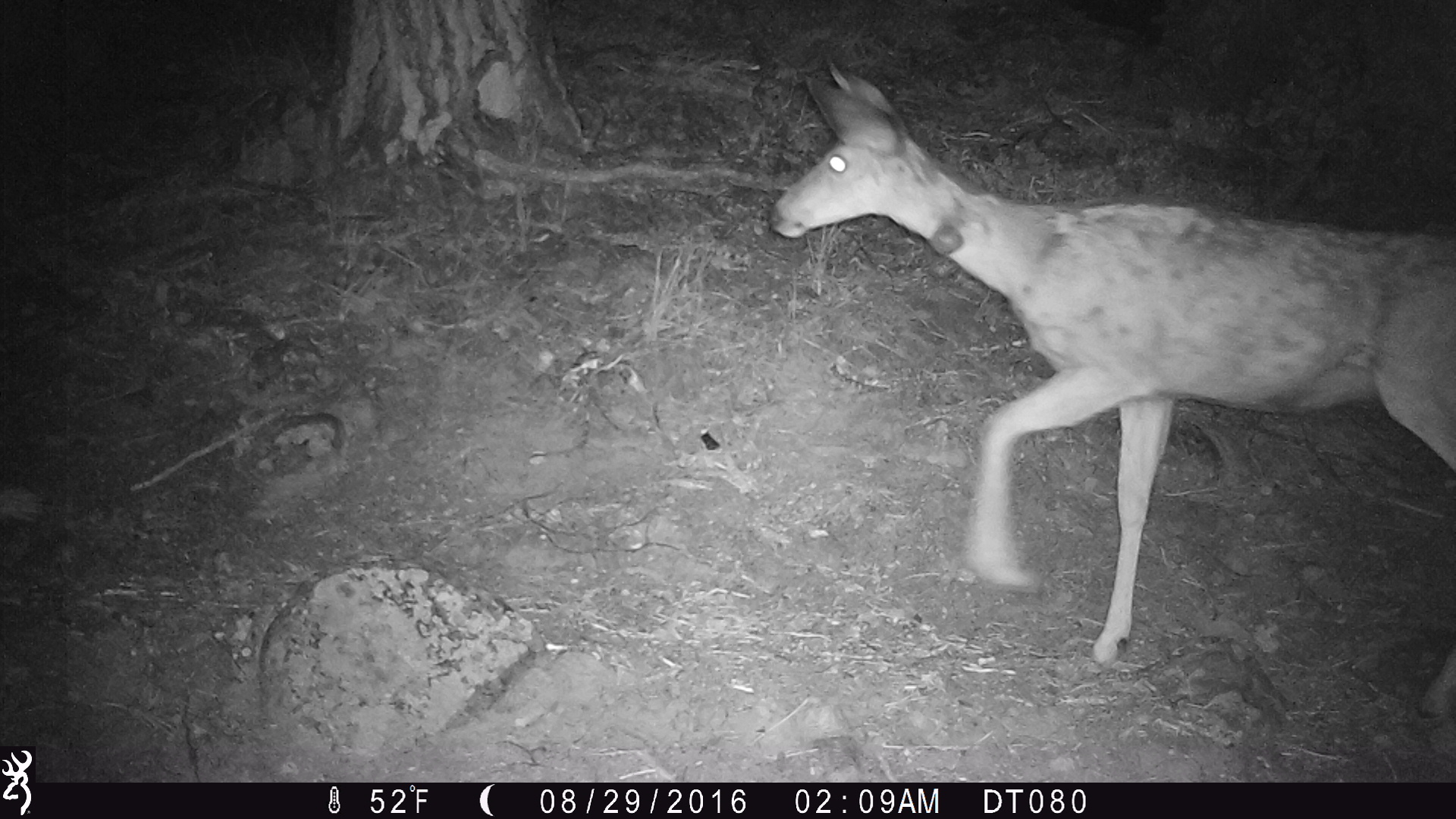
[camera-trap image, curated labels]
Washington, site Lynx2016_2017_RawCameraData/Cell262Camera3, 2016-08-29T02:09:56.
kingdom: Animalia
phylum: Chordata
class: Mammalia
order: Artiodactyla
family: Cervidae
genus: Odocoileus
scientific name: Odocoileus hemionus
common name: mule deer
Odocoileus hemionus (mule deer). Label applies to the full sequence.